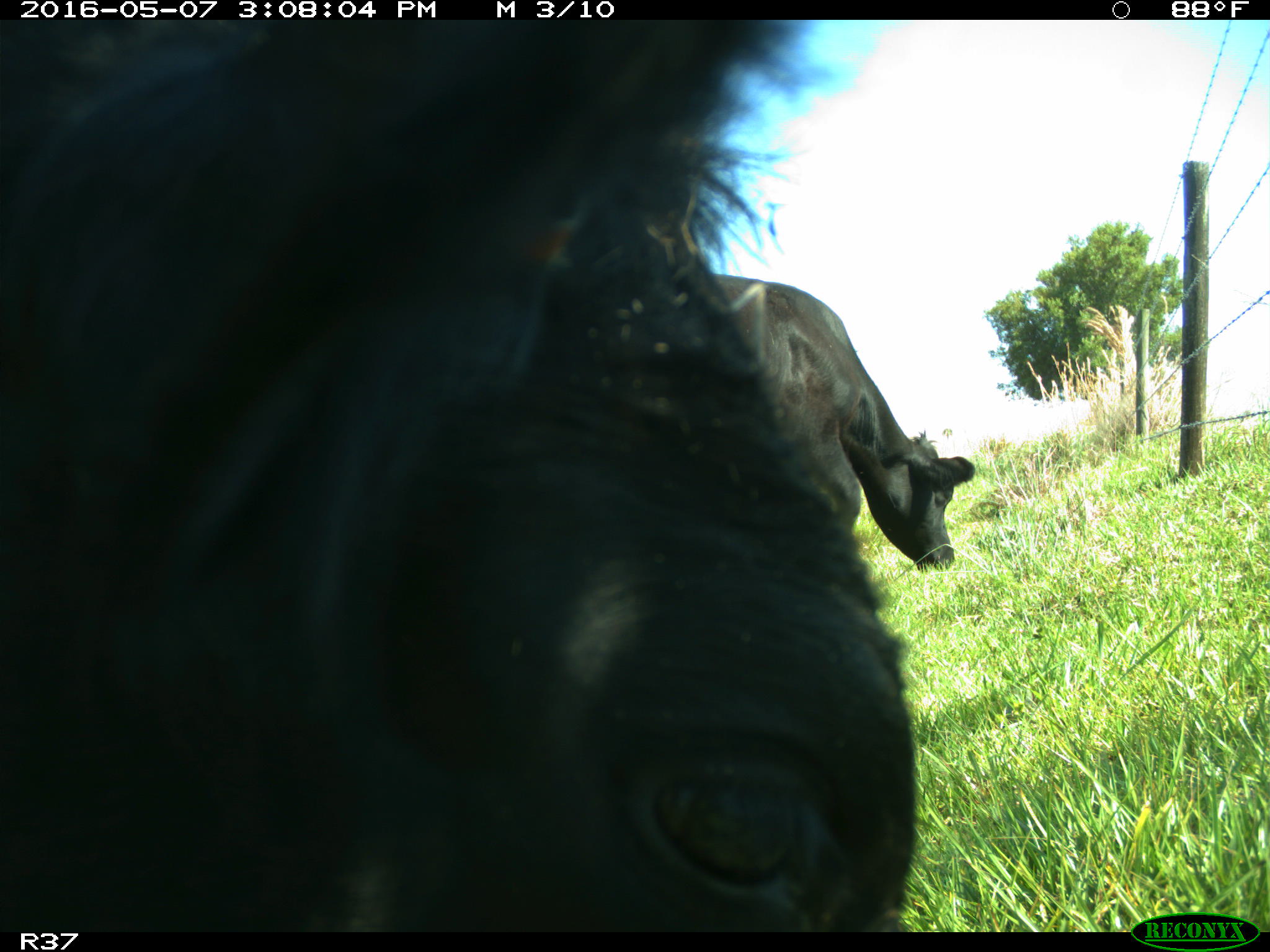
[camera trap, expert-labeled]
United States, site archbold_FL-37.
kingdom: Animalia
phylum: Chordata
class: Mammalia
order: Artiodactyla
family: Bovidae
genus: Bos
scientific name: Bos taurus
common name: domestic cow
Bos taurus (domestic cow).